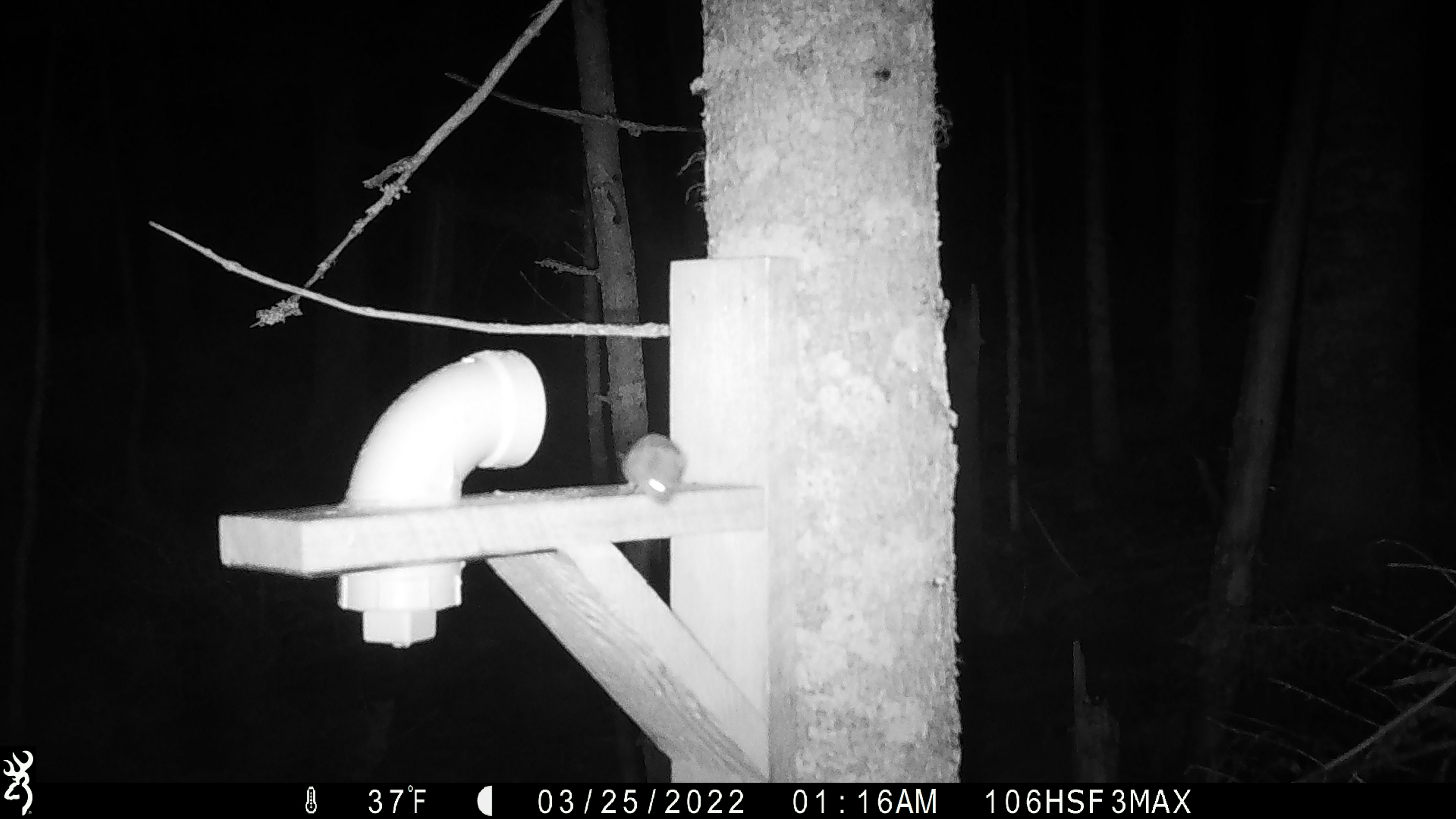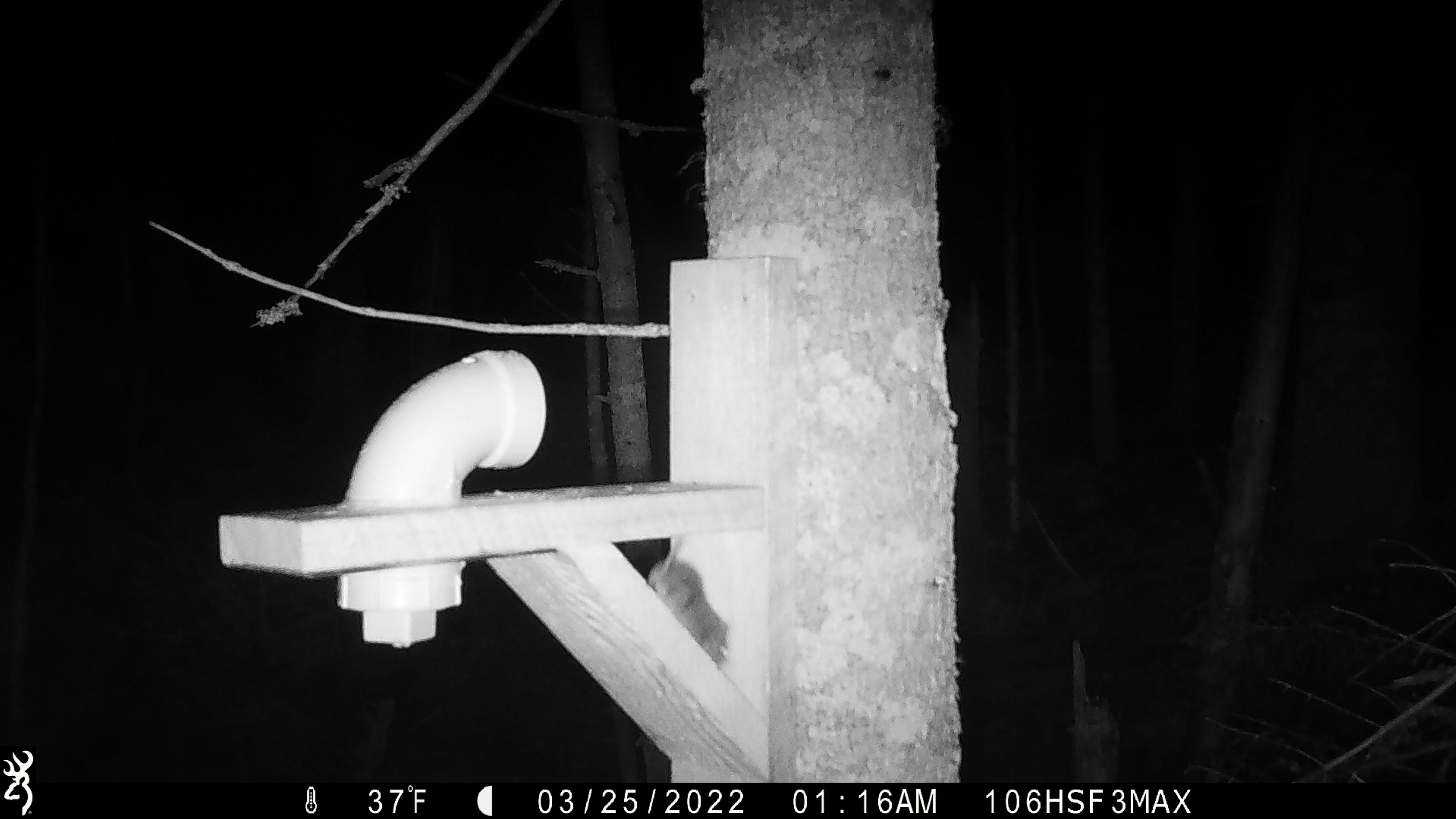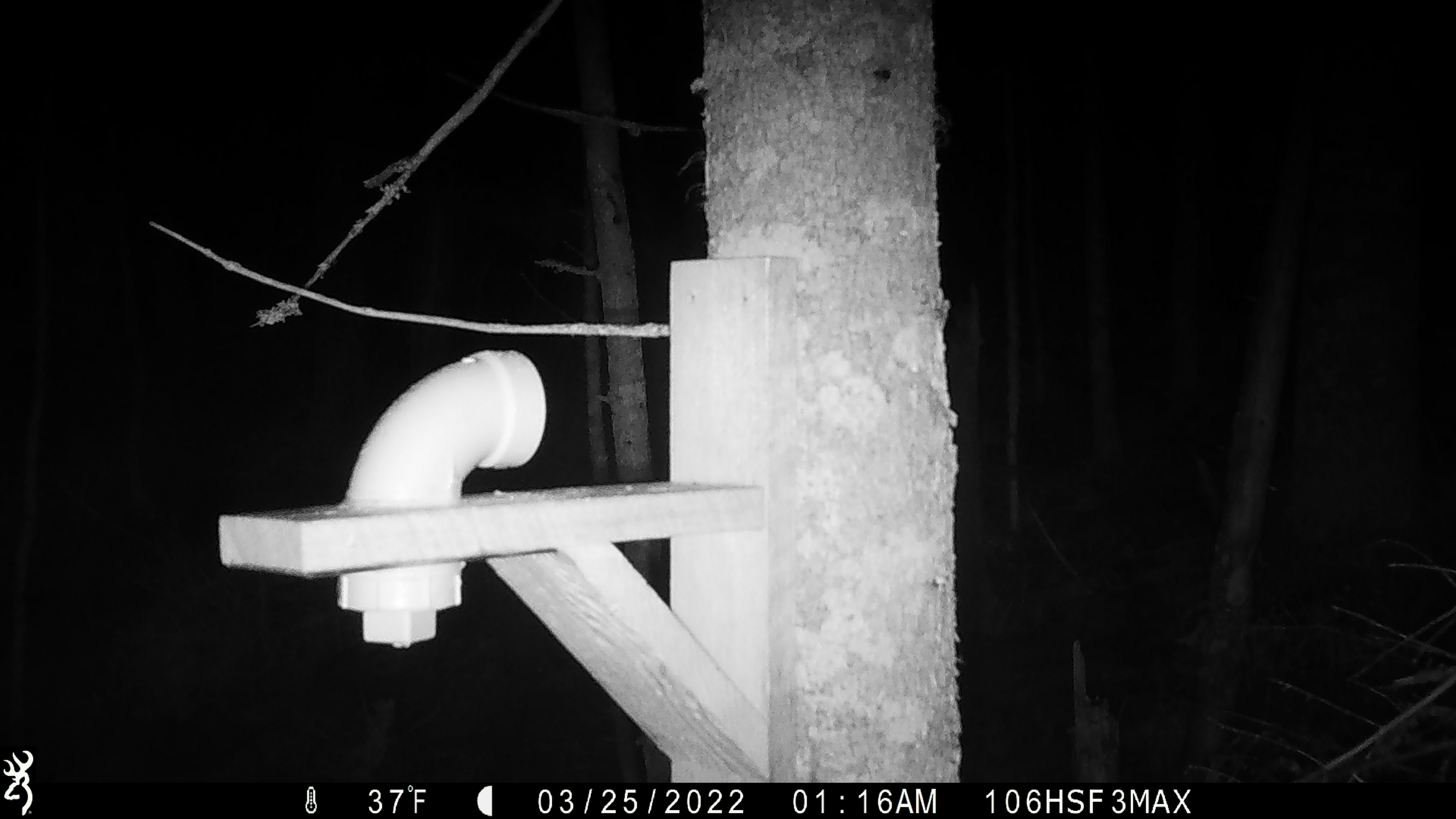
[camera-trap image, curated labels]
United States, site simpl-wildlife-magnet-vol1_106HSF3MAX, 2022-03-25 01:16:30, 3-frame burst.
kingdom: Animalia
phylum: Chordata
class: Mammalia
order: Rodentia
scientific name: Rodentia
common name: mouse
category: mouse sp.